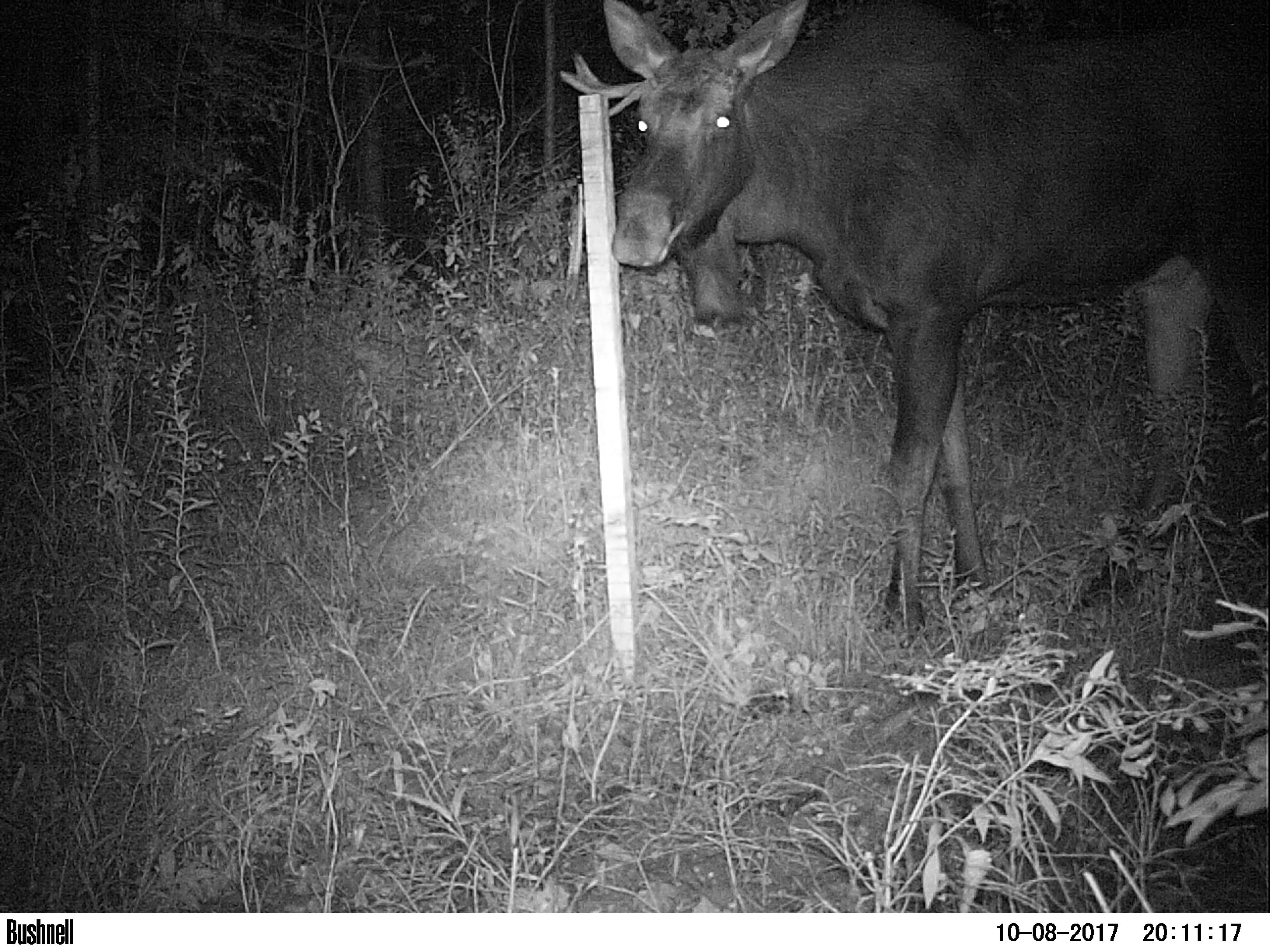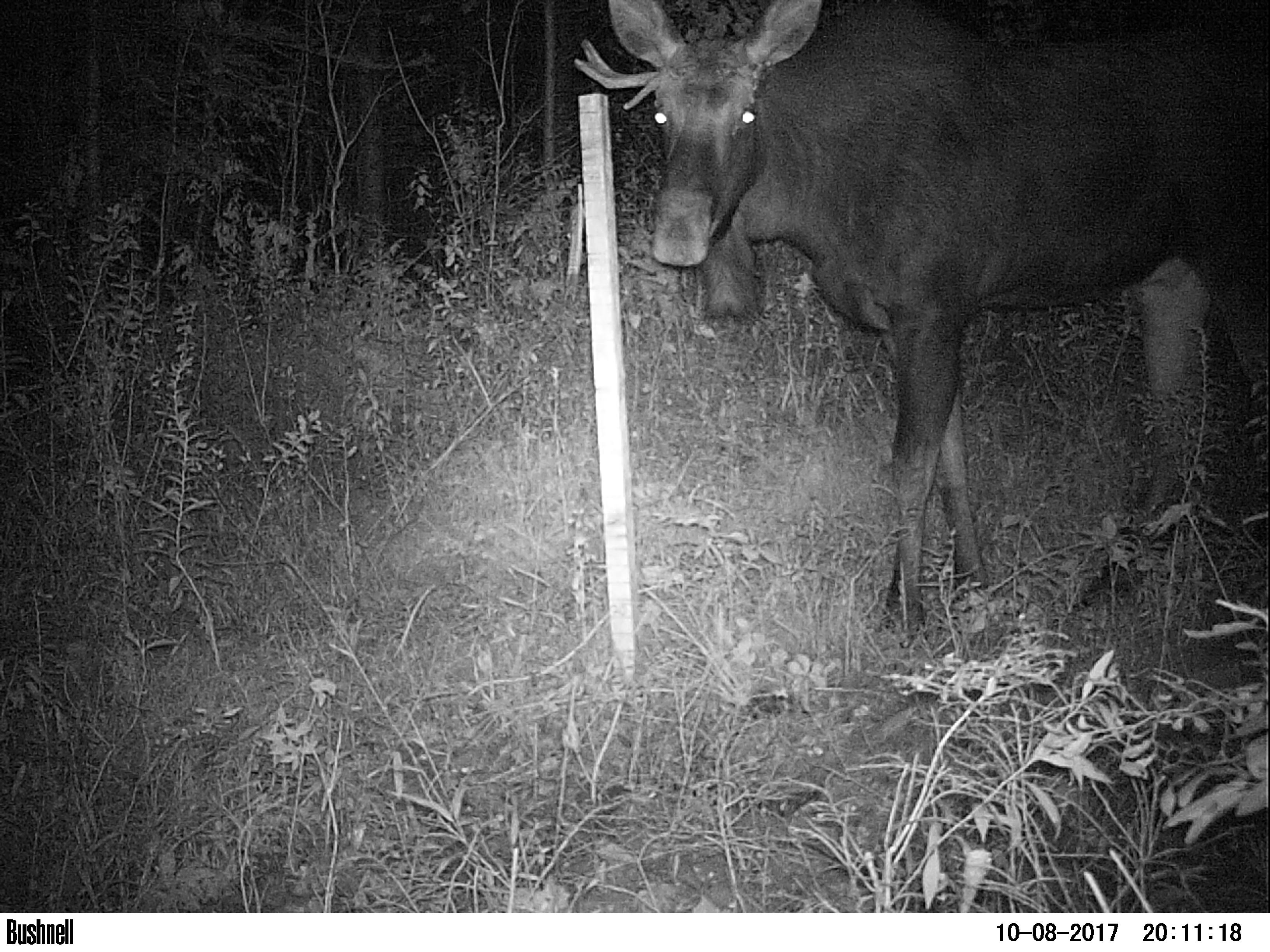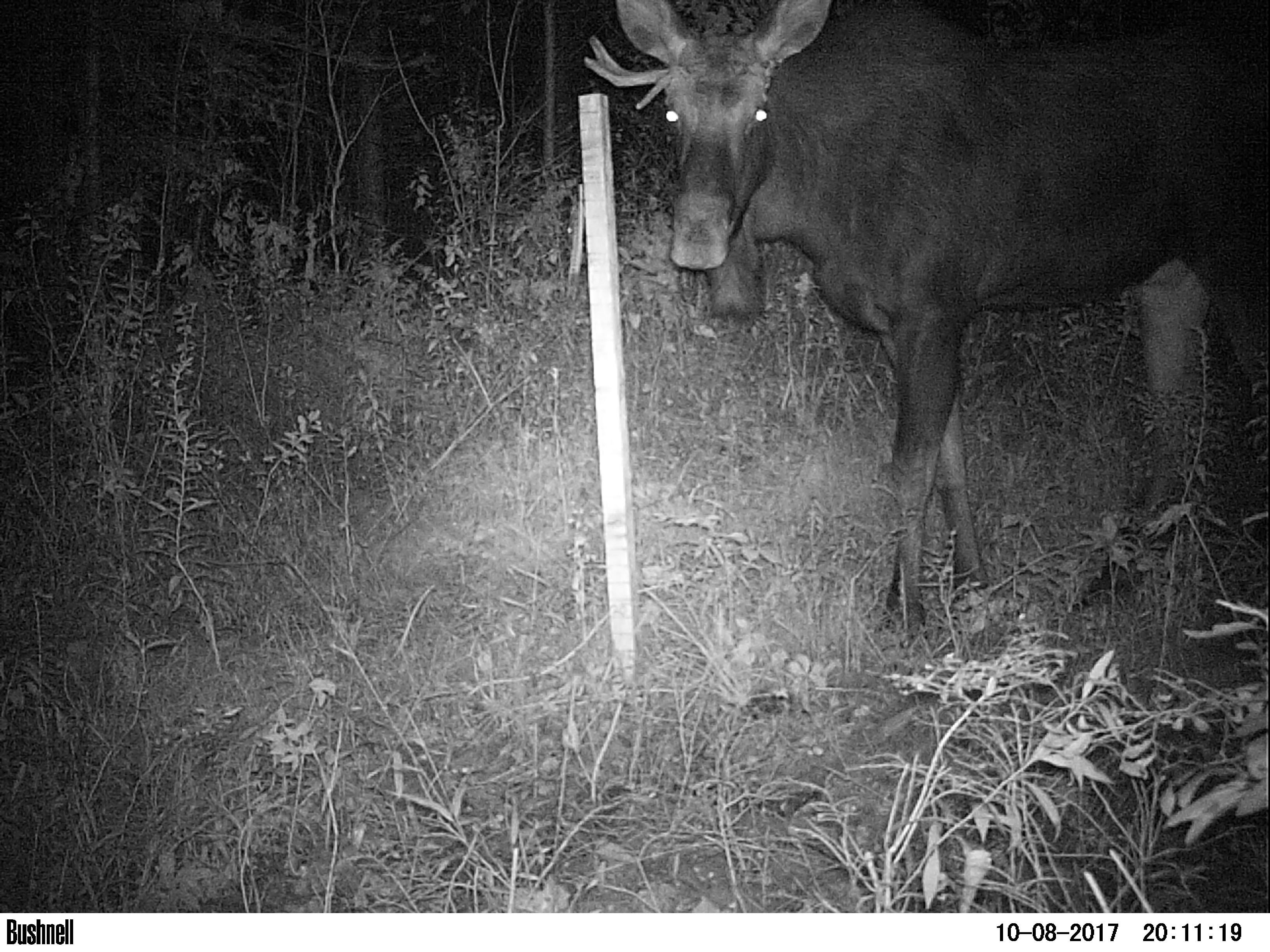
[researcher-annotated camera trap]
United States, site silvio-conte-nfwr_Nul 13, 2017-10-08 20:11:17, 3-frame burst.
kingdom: Animalia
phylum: Chordata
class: Mammalia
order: Artiodactyla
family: Cervidae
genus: Alces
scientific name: Alces alces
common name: moose